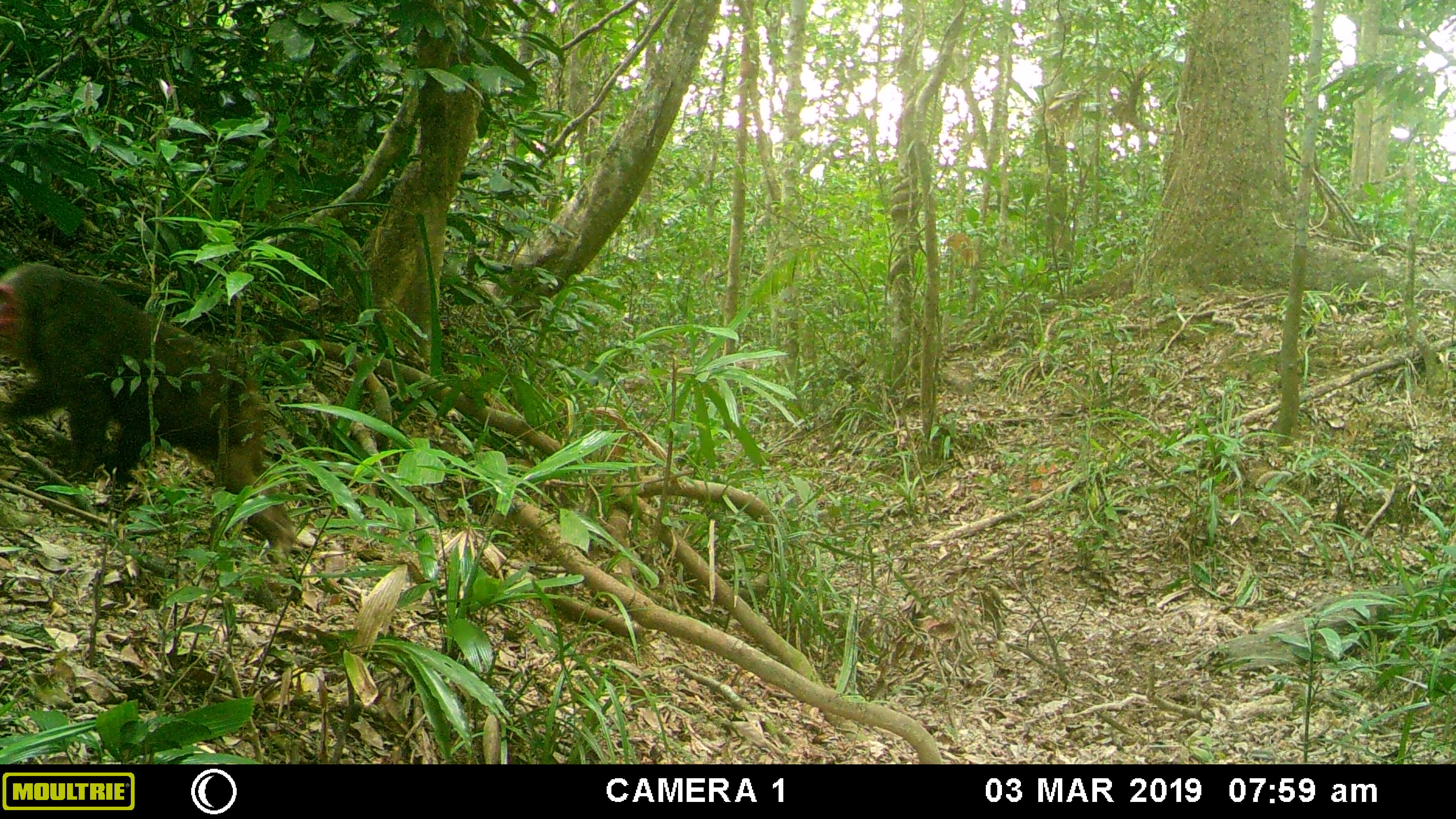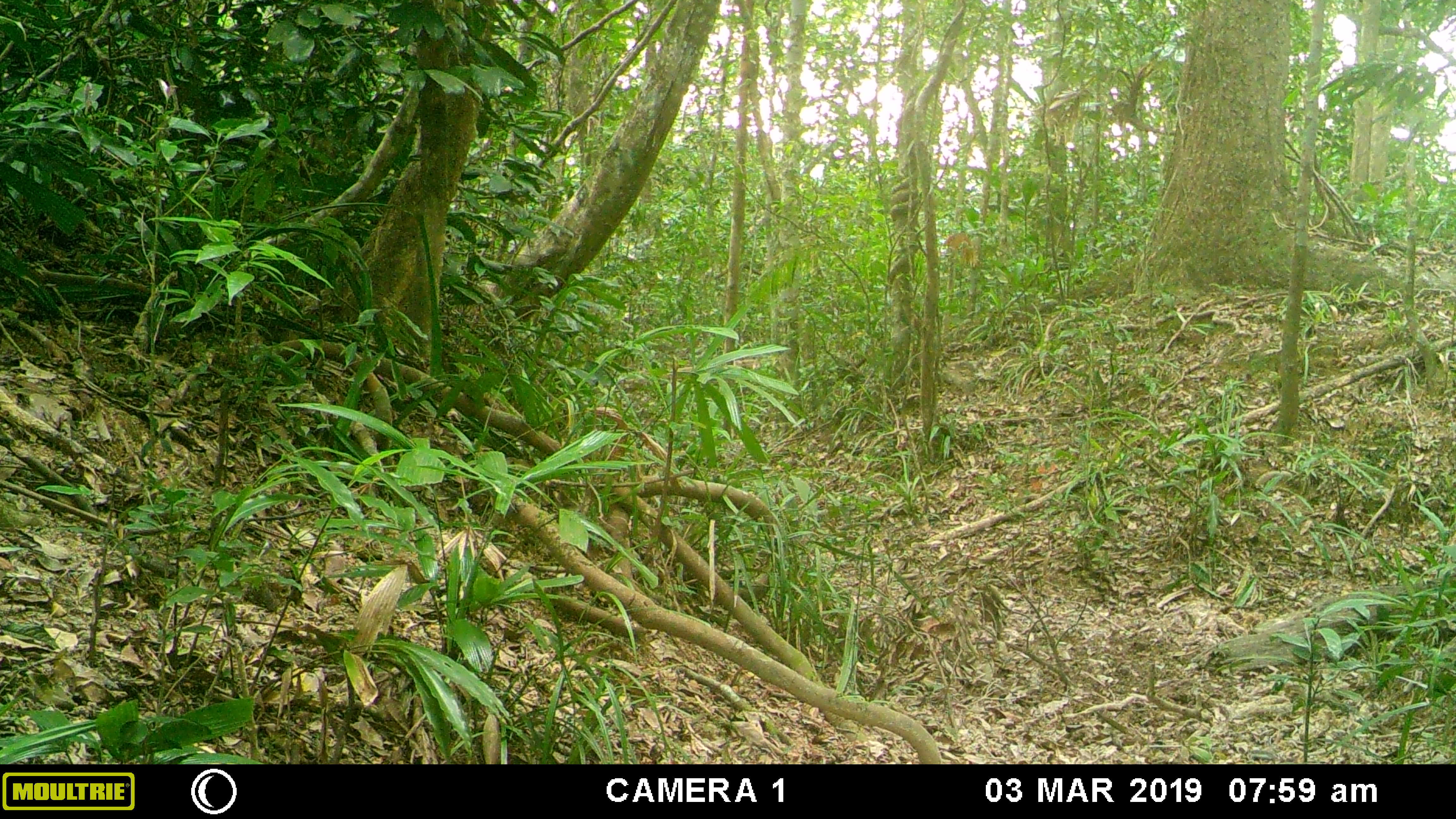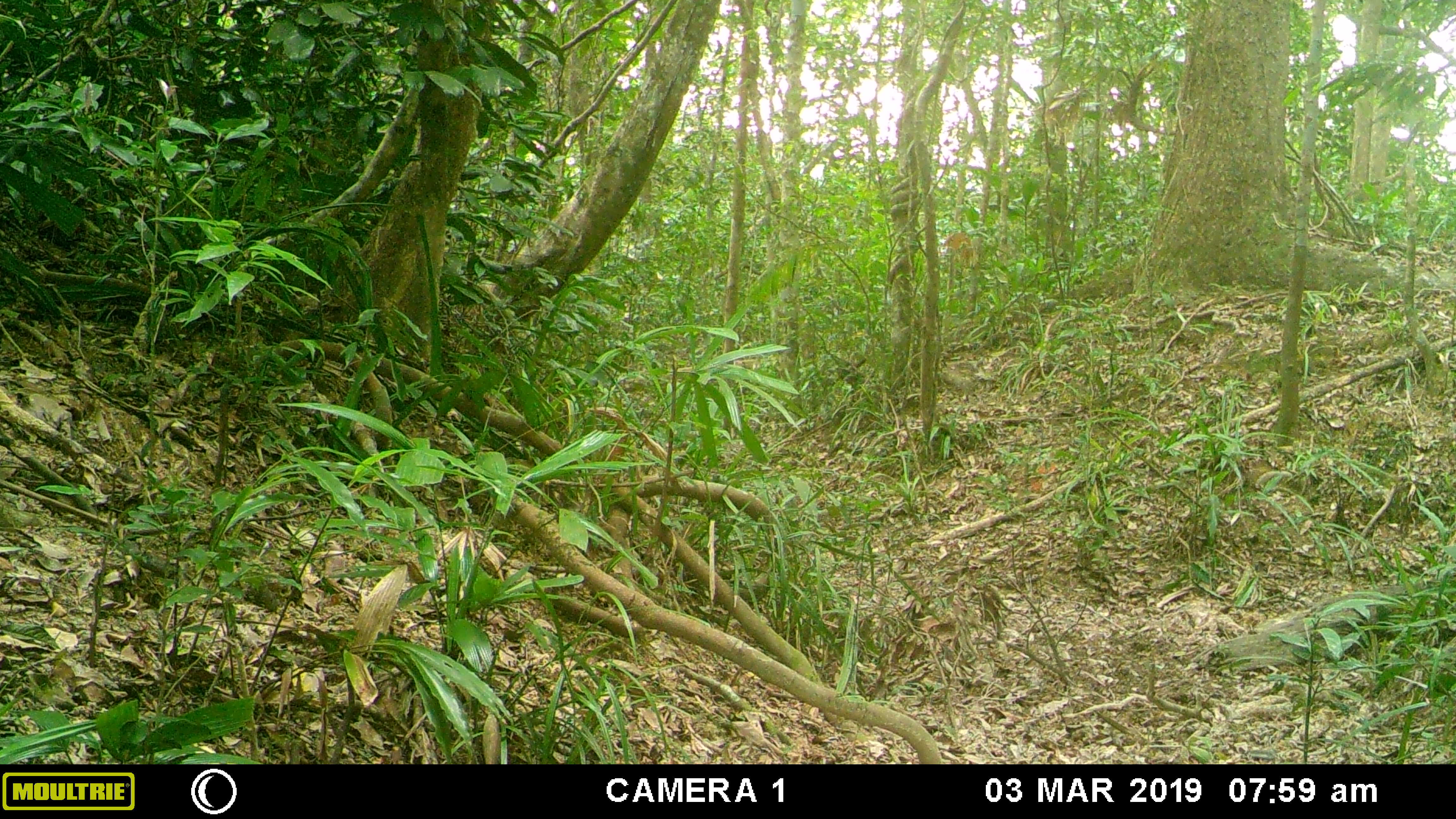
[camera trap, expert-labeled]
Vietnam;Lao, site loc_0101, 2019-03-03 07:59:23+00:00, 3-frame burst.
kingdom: Animalia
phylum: Chordata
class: Mammalia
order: Primates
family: Cercopithecidae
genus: Macaca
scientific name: Macaca arctoides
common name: stump-tailed macaque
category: stump tailed macaque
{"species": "stump tailed macaque (stump-tailed macaque) (Macaca arctoides)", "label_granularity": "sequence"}